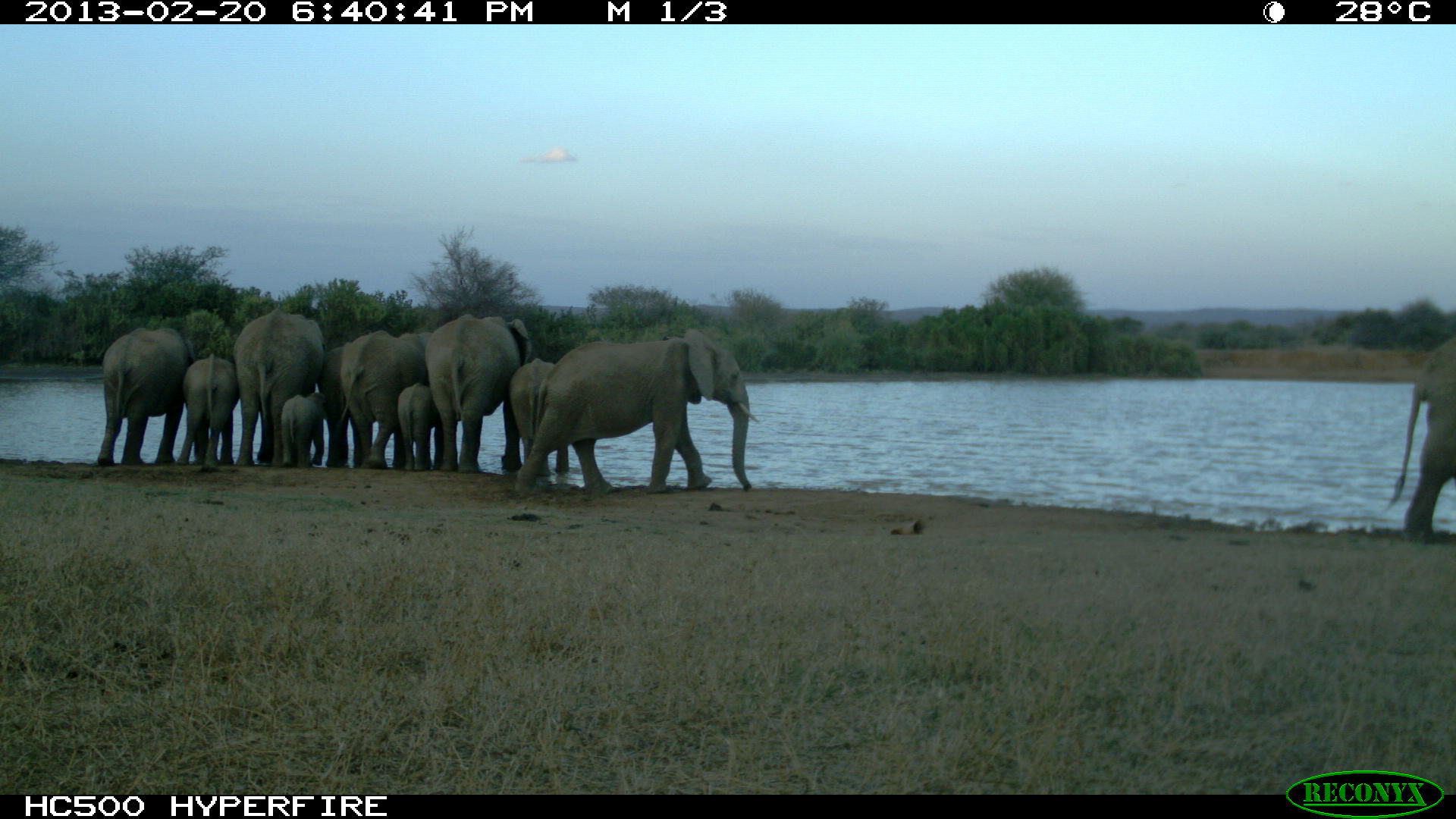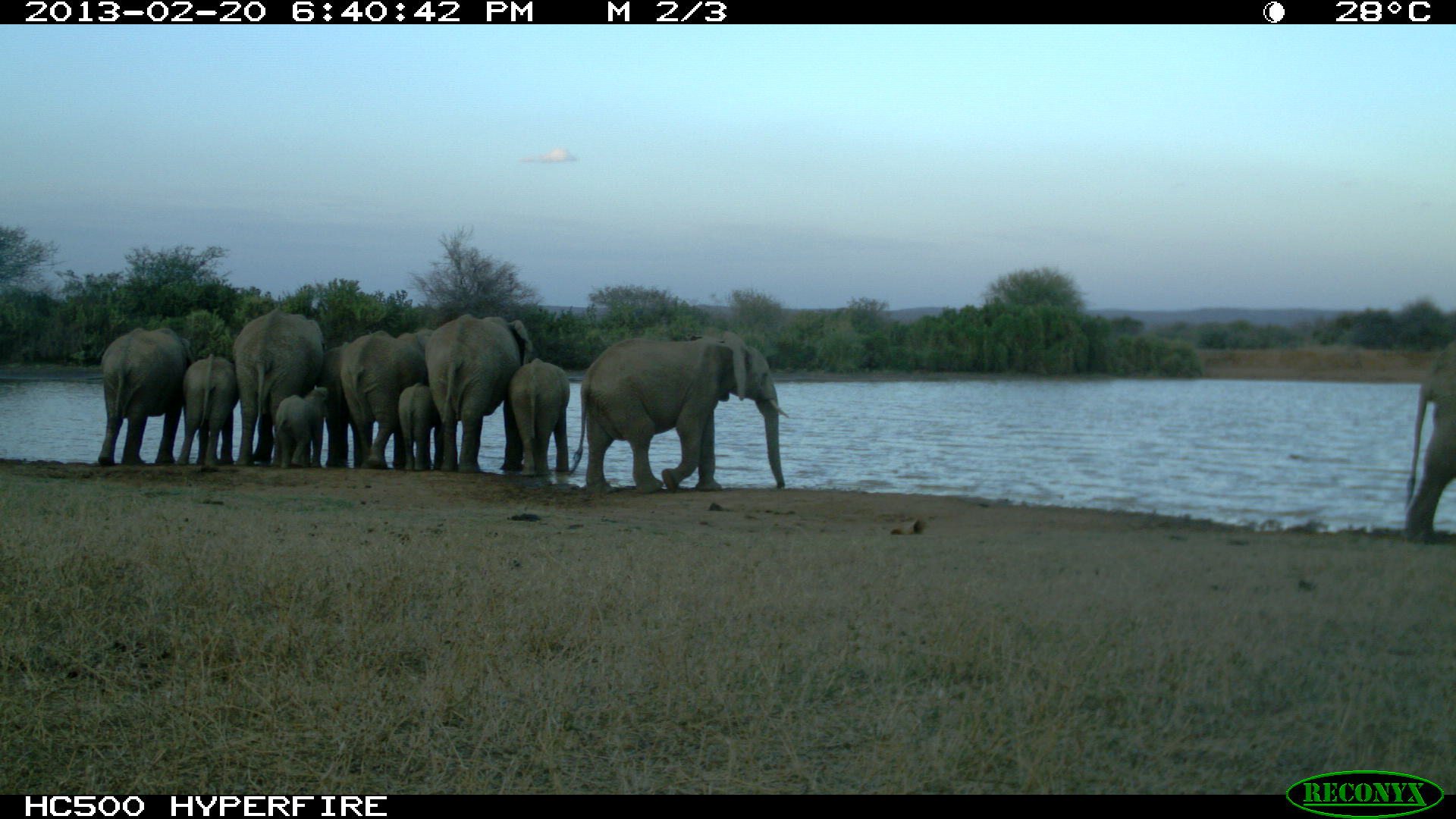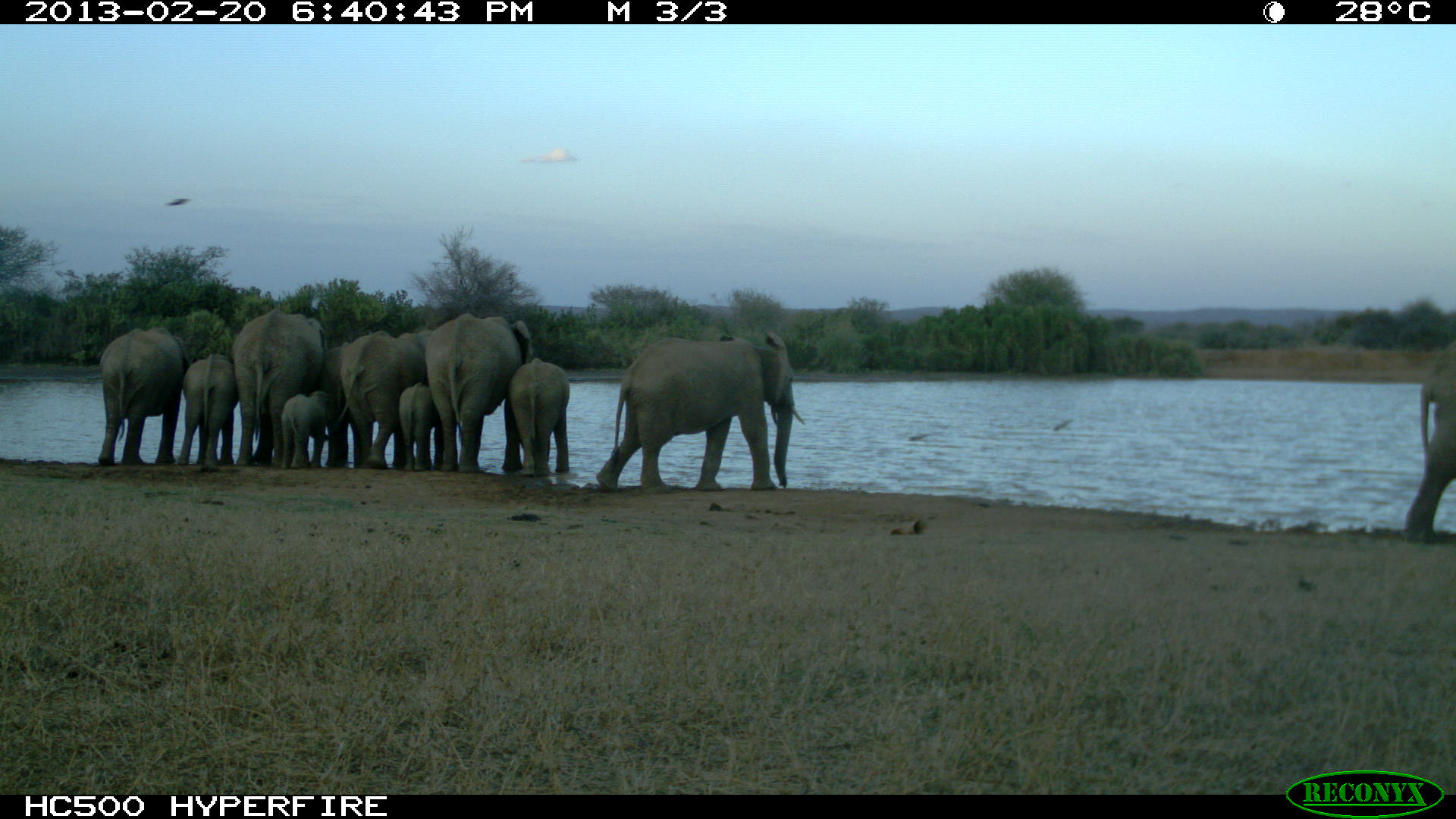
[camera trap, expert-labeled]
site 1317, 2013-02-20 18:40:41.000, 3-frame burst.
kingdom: Animalia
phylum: Chordata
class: Mammalia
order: Proboscidea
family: Elephantidae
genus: Loxodonta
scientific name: Loxodonta africana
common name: african bush elephant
Loxodonta africana (african bush elephant), count 11.